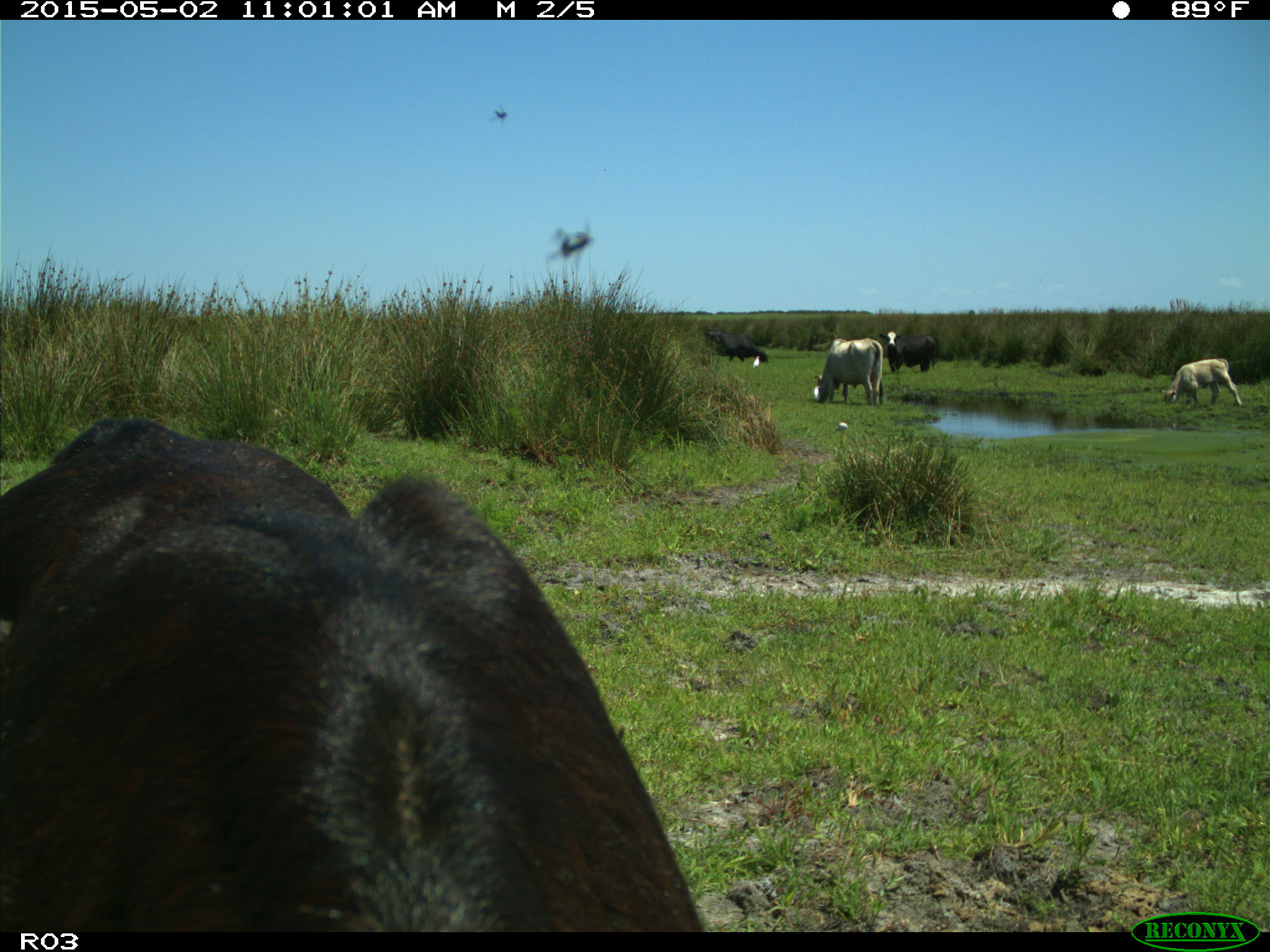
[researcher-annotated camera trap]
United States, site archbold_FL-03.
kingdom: Animalia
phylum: Chordata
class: Mammalia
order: Artiodactyla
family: Bovidae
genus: Bos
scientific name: Bos taurus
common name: domestic cow